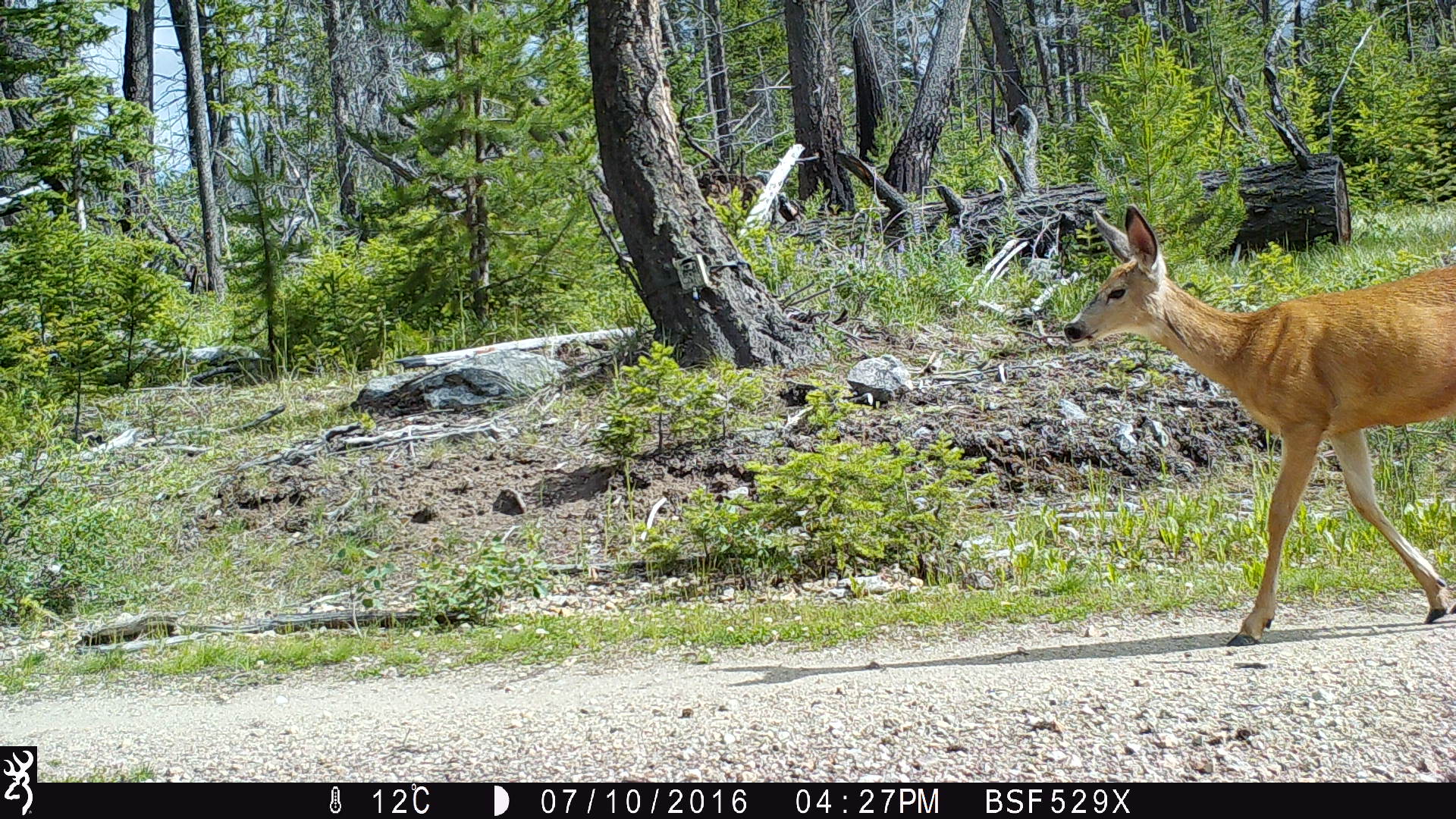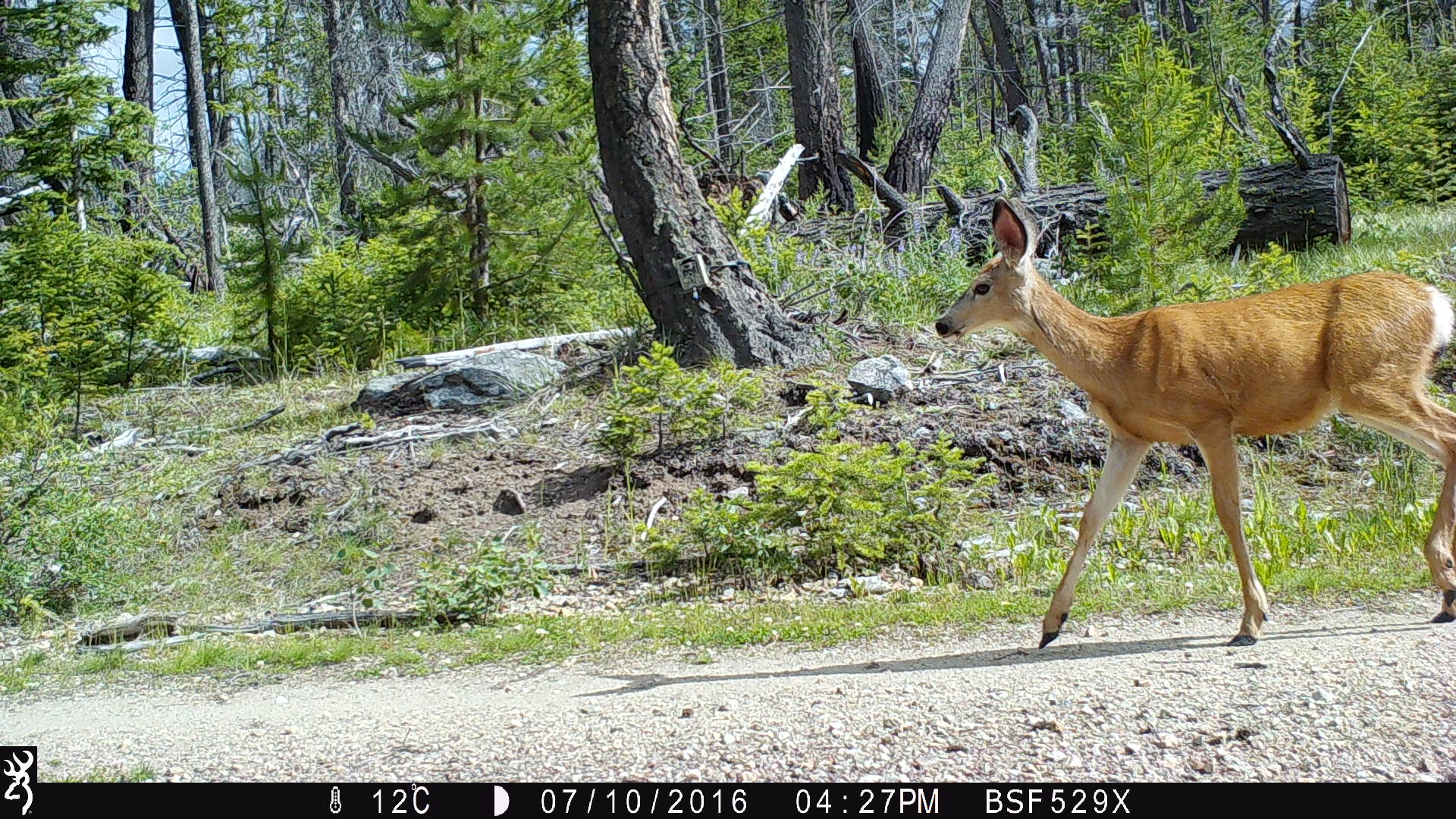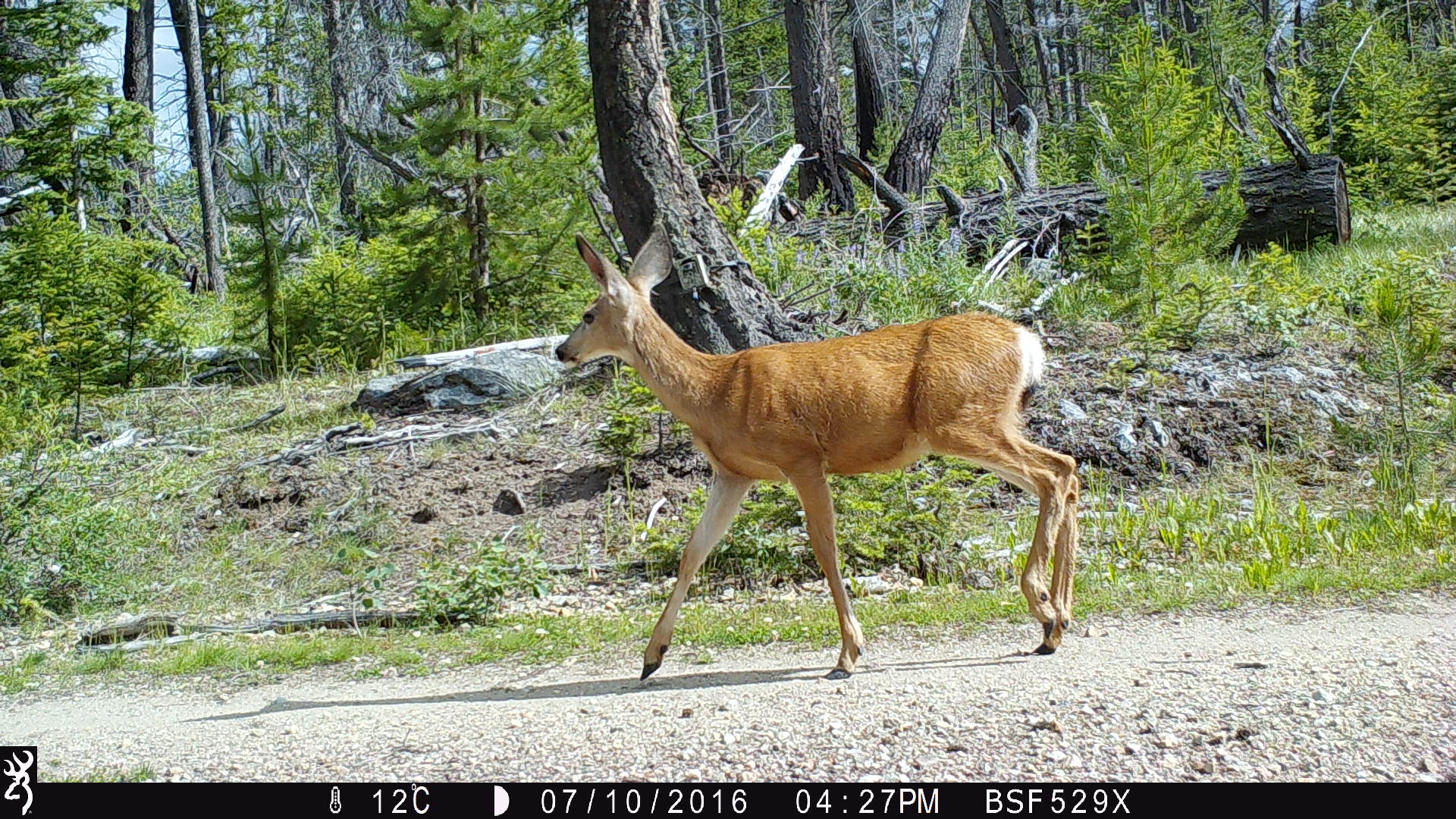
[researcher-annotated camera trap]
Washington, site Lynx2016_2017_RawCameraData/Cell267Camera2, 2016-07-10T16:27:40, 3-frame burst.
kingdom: Animalia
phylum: Chordata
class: Mammalia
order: Artiodactyla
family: Cervidae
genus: Odocoileus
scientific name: Odocoileus hemionus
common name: mule deer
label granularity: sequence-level